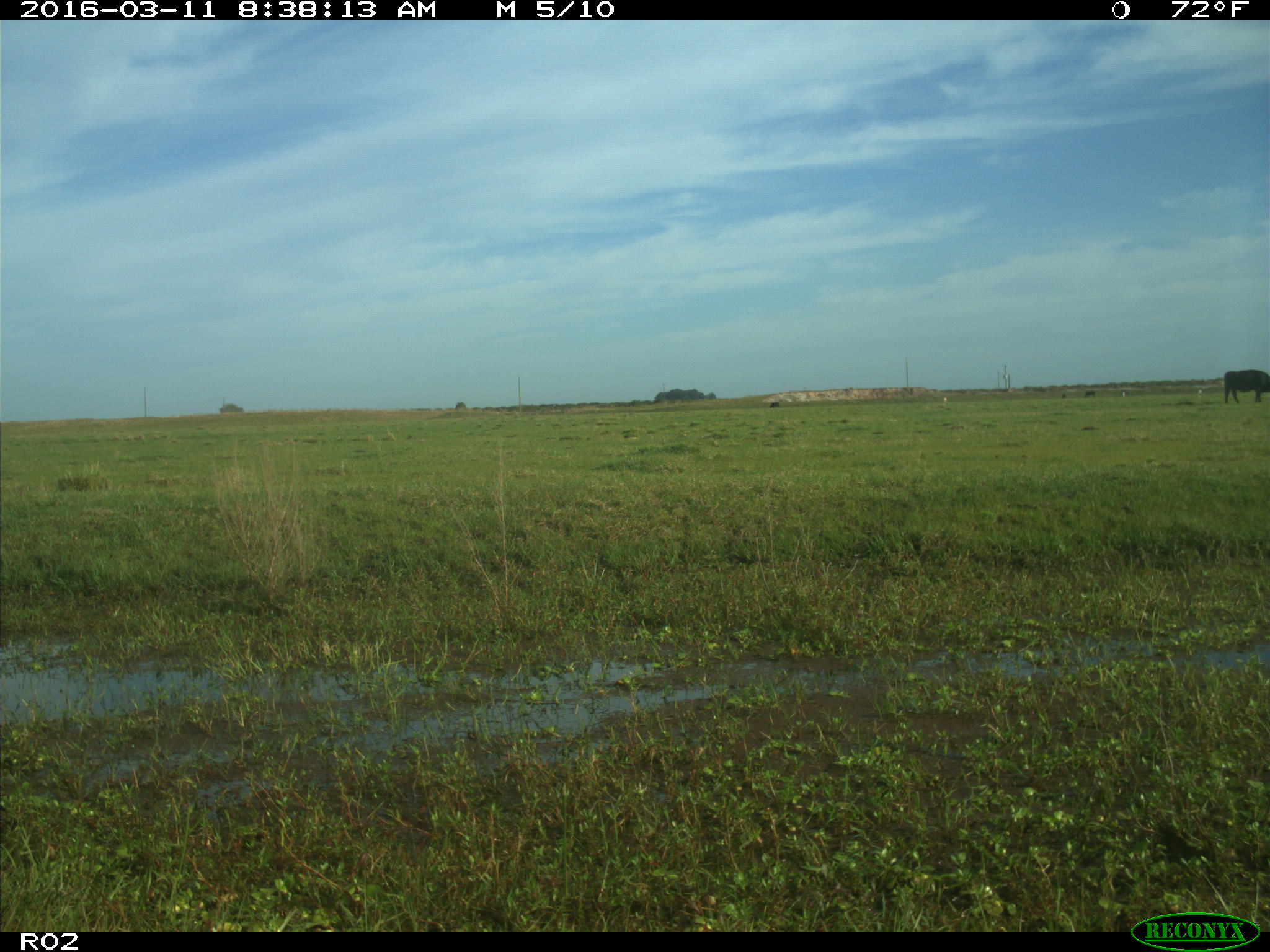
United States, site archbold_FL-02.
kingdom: Animalia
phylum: Chordata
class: Mammalia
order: Artiodactyla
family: Bovidae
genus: Bos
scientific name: Bos taurus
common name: domestic cow